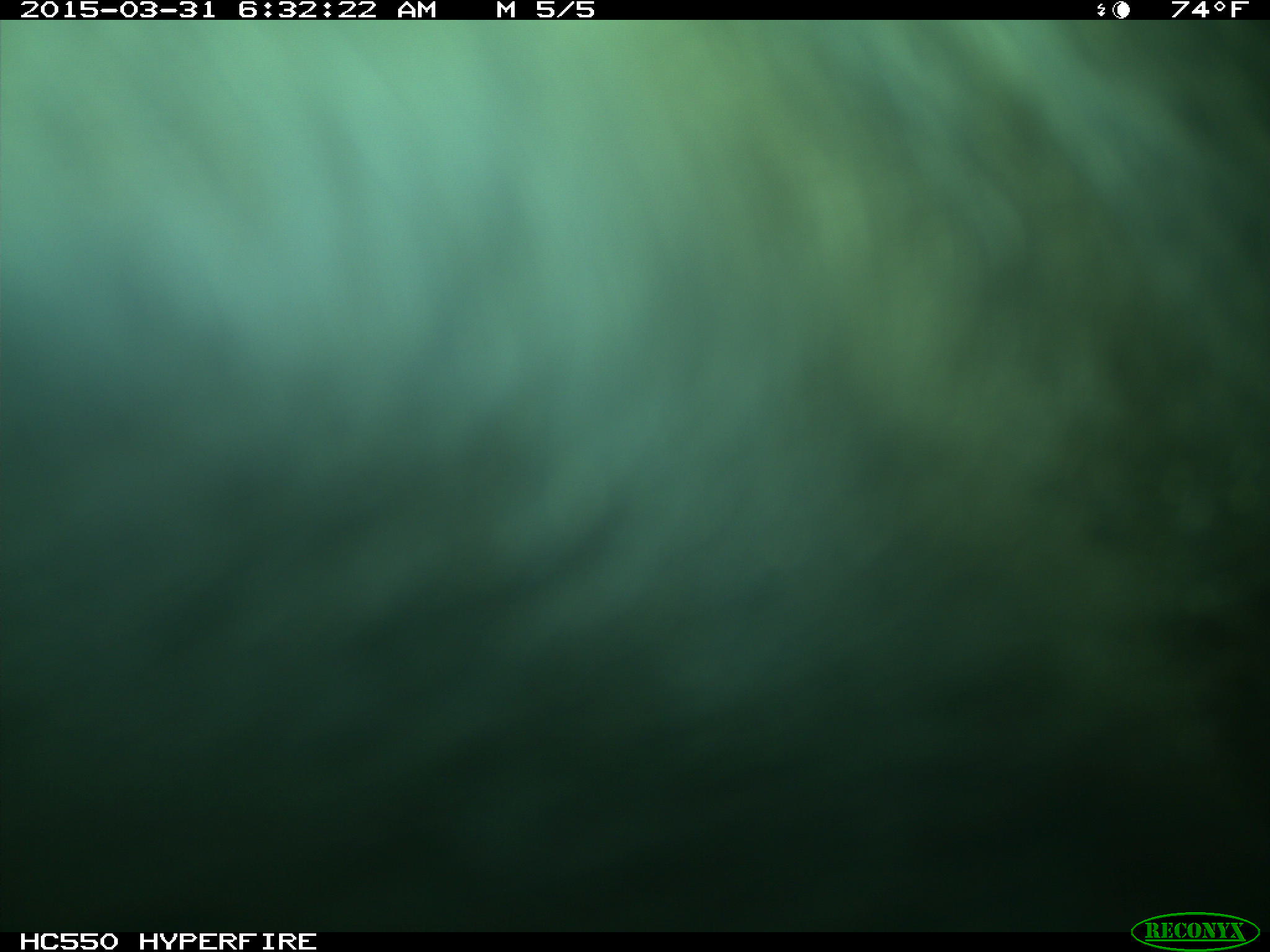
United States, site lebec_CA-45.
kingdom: Animalia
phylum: Chordata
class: Mammalia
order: Artiodactyla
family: Bovidae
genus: Bos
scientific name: Bos taurus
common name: domestic cow